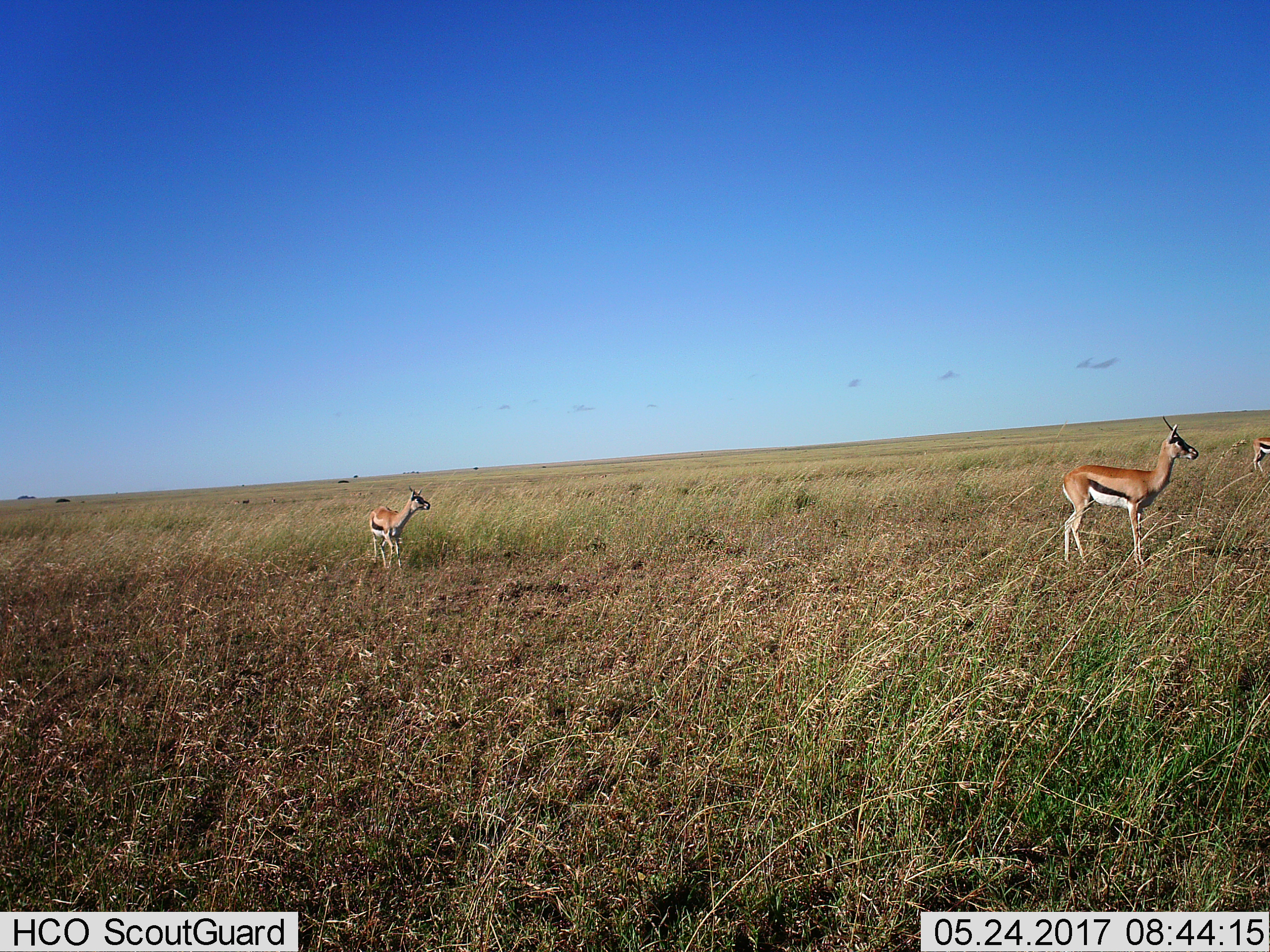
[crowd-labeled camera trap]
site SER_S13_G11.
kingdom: Animalia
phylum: Chordata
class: Mammalia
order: Artiodactyla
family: Bovidae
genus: Eudorcas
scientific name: Eudorcas thomsonii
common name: thomson's gazelle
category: gazellethomsons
Gazellethomsons (thomson's gazelle) (Eudorcas thomsonii), count 3. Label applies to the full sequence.